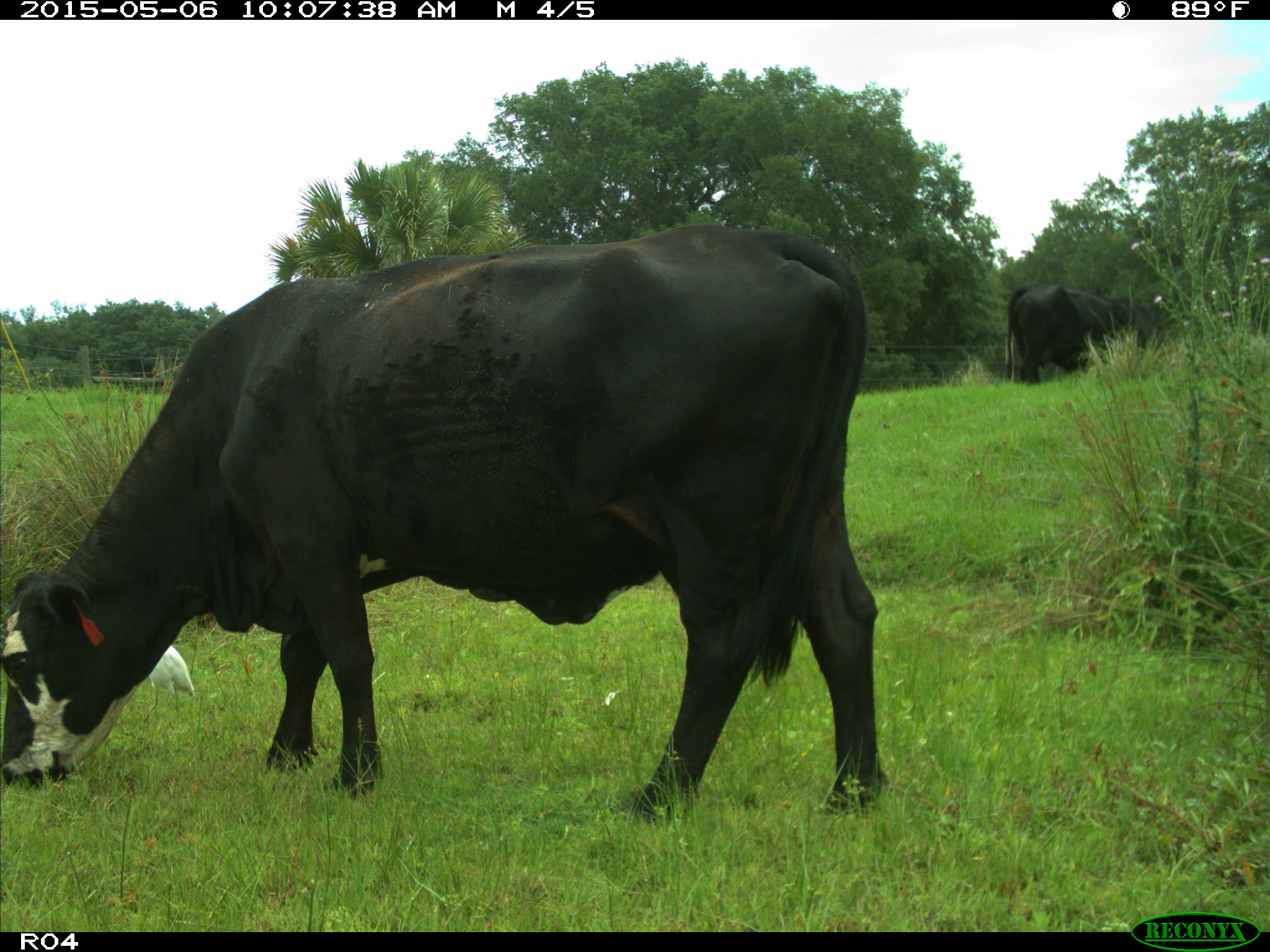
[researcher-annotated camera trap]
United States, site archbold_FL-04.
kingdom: Animalia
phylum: Chordata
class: Mammalia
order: Artiodactyla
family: Bovidae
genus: Bos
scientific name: Bos taurus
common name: domestic cow